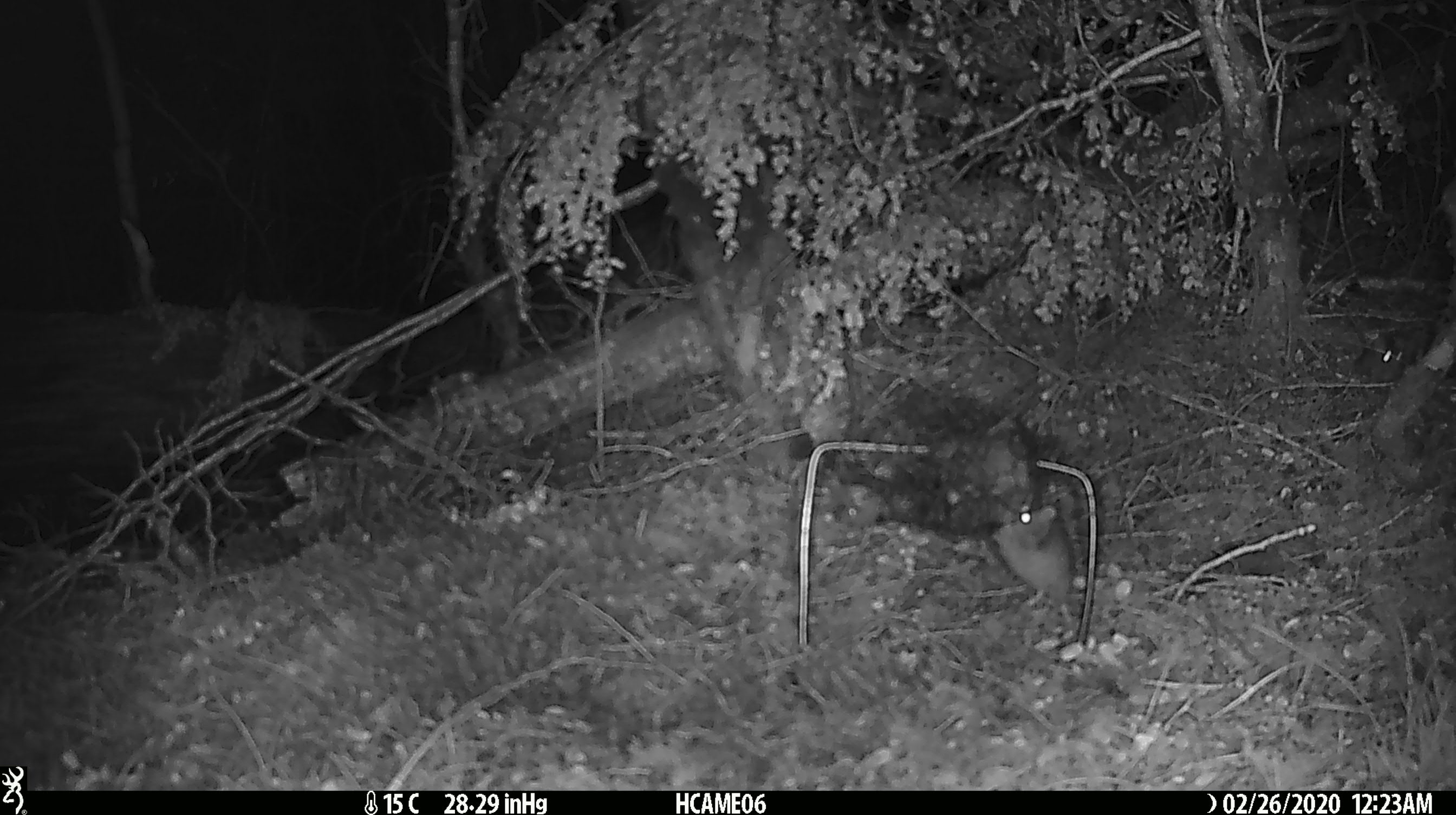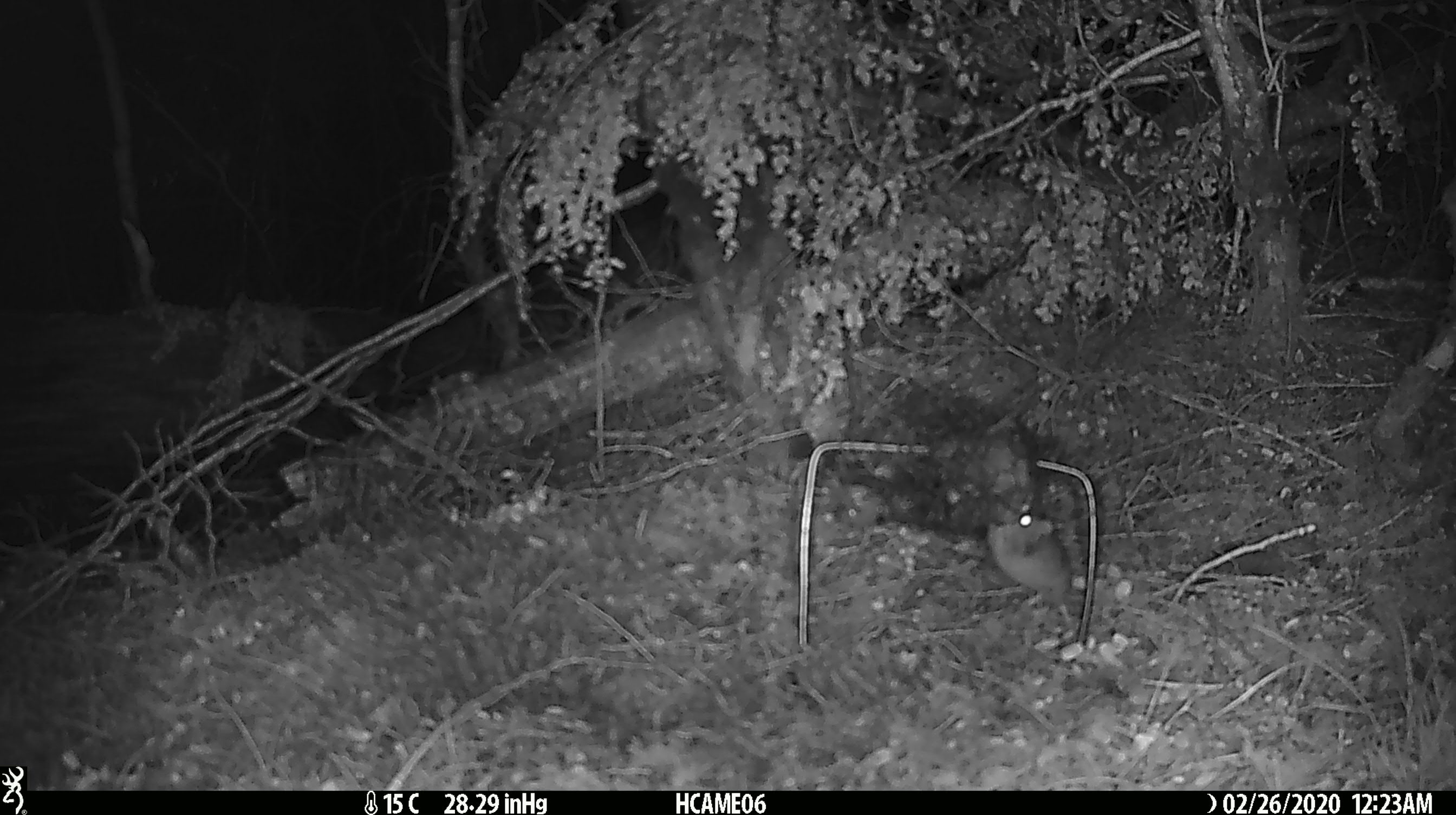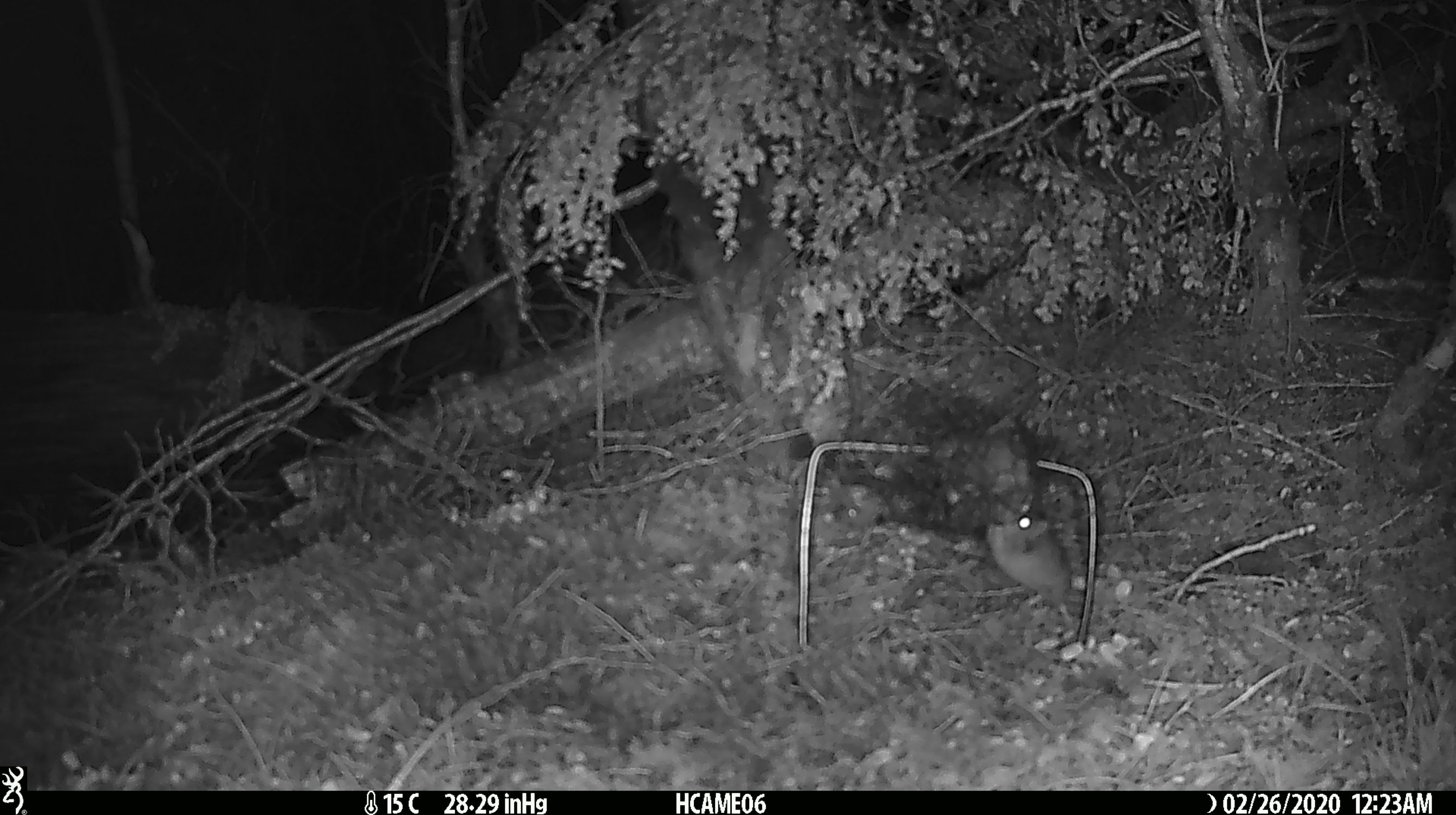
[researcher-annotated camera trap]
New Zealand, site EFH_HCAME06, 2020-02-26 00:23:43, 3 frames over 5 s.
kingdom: Animalia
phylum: Chordata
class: Mammalia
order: Rodentia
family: Muridae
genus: Mus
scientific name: Mus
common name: mouse